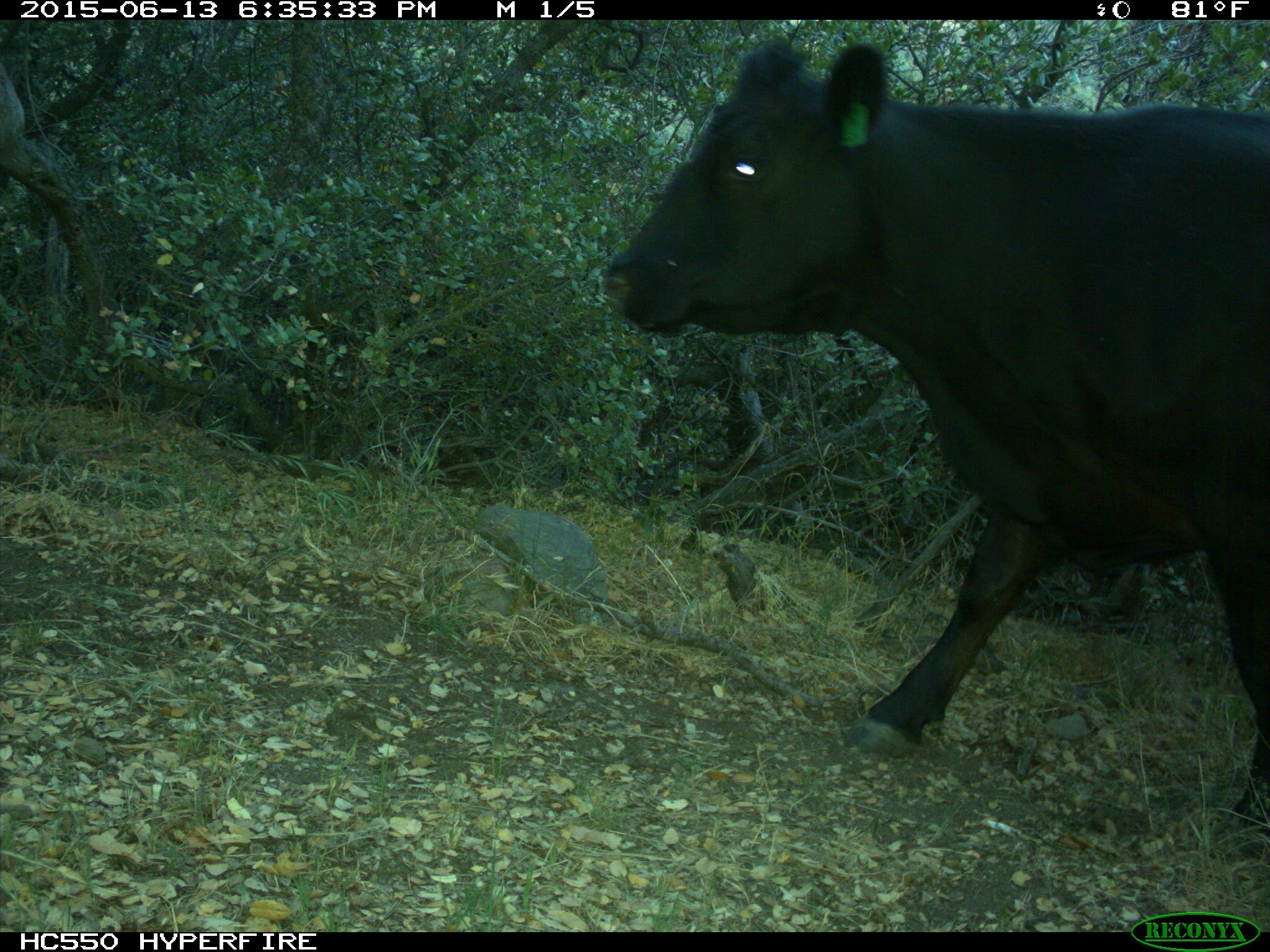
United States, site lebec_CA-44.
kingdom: Animalia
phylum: Chordata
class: Mammalia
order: Artiodactyla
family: Bovidae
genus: Bos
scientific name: Bos taurus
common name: domestic cow